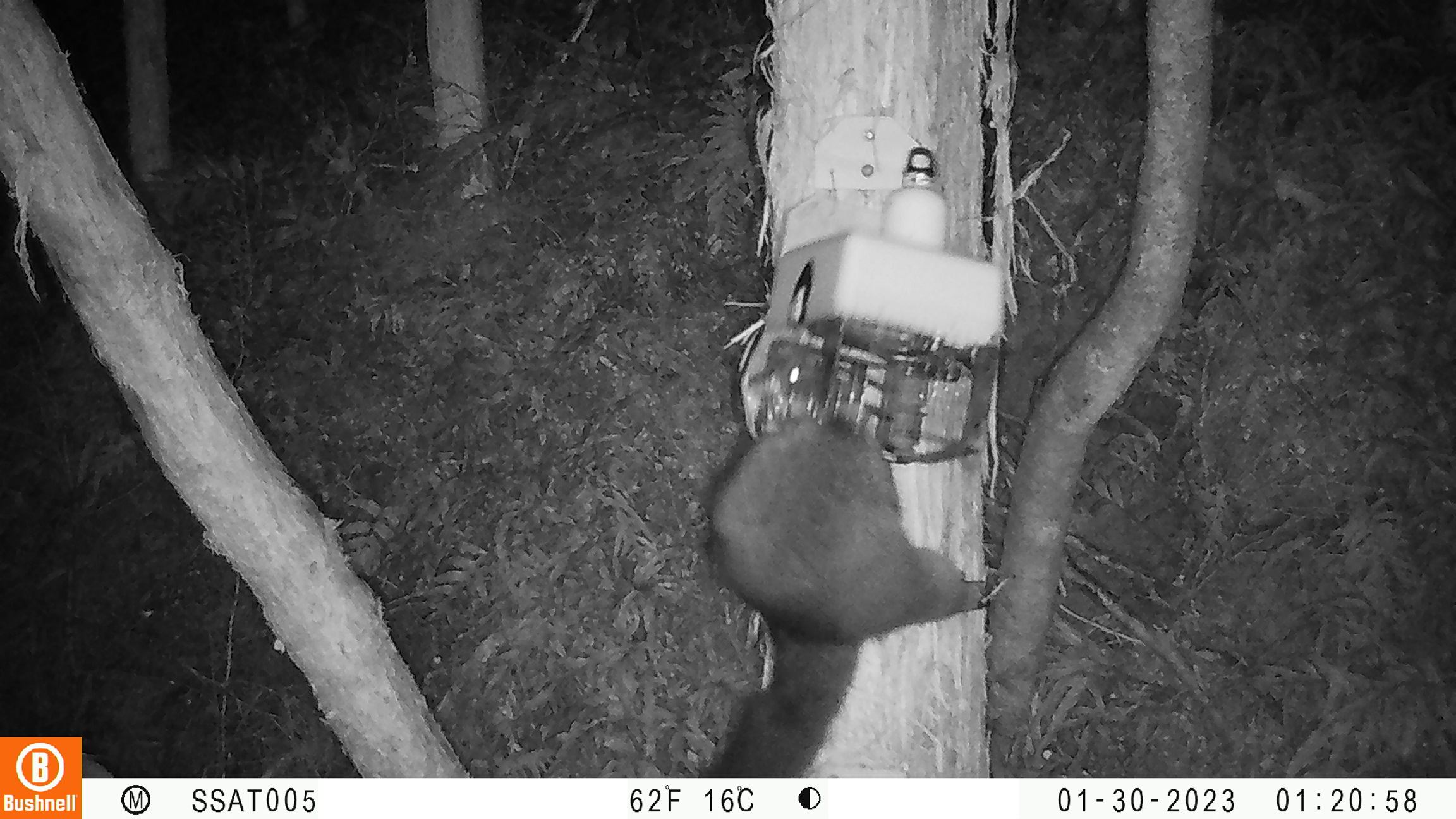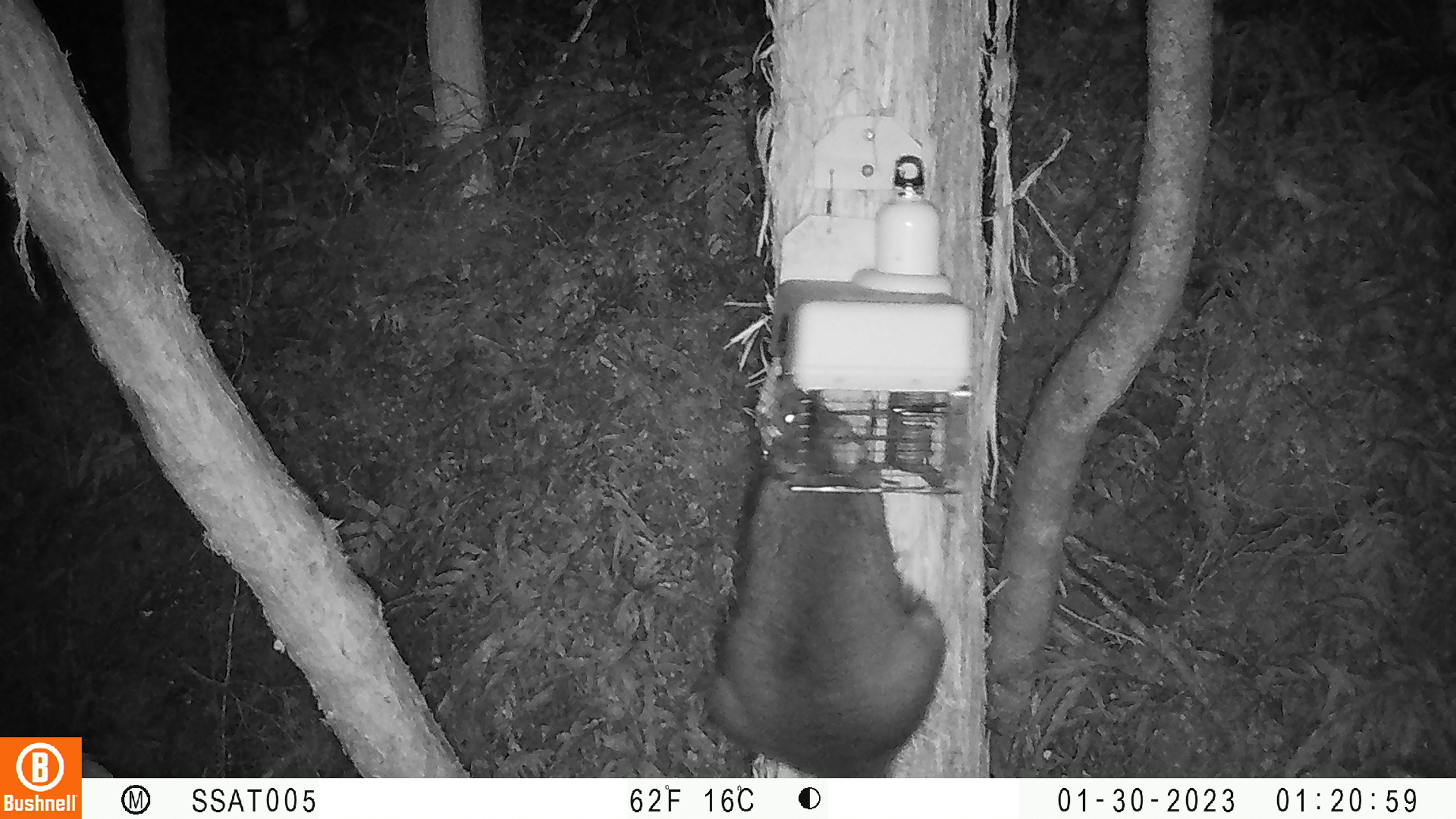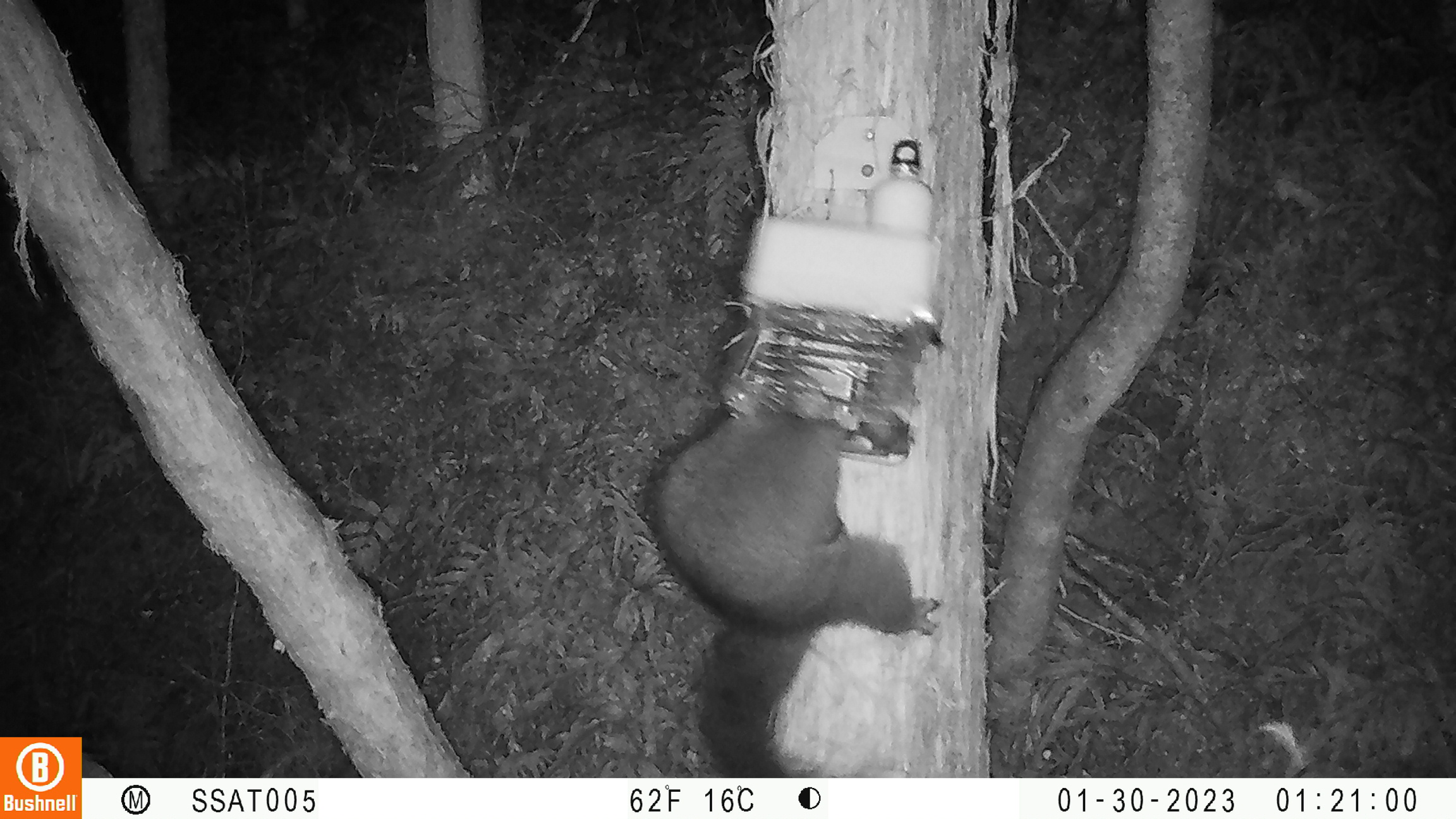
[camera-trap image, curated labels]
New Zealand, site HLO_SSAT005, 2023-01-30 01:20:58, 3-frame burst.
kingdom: Animalia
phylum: Chordata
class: Mammalia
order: Diprotodontia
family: Phalangeridae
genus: Trichosurus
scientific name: Trichosurus vulpecula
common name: common brushtail possum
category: possum